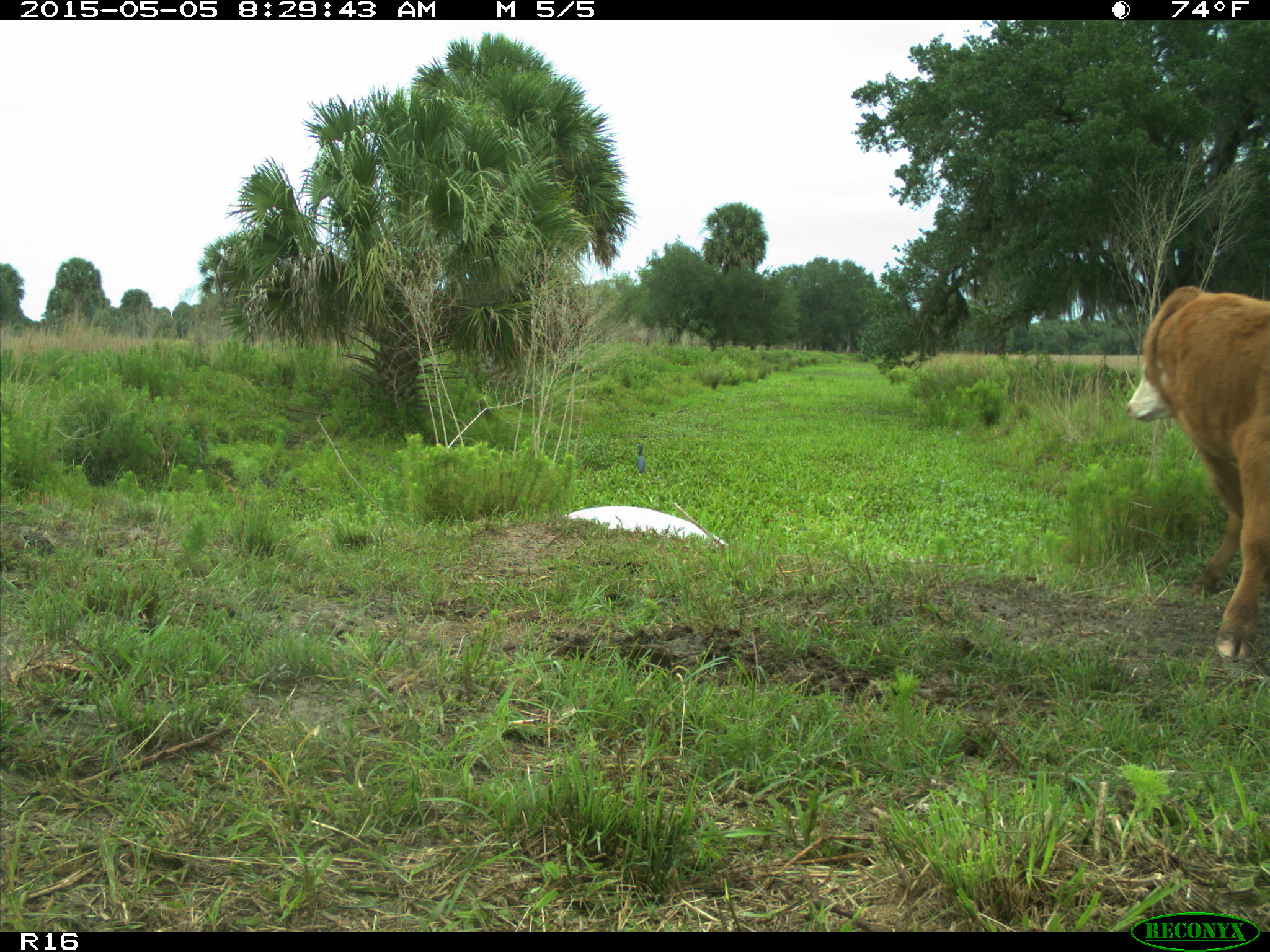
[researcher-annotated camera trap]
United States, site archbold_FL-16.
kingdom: Animalia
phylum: Chordata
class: Mammalia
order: Artiodactyla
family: Bovidae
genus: Bos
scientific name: Bos taurus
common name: domestic cow